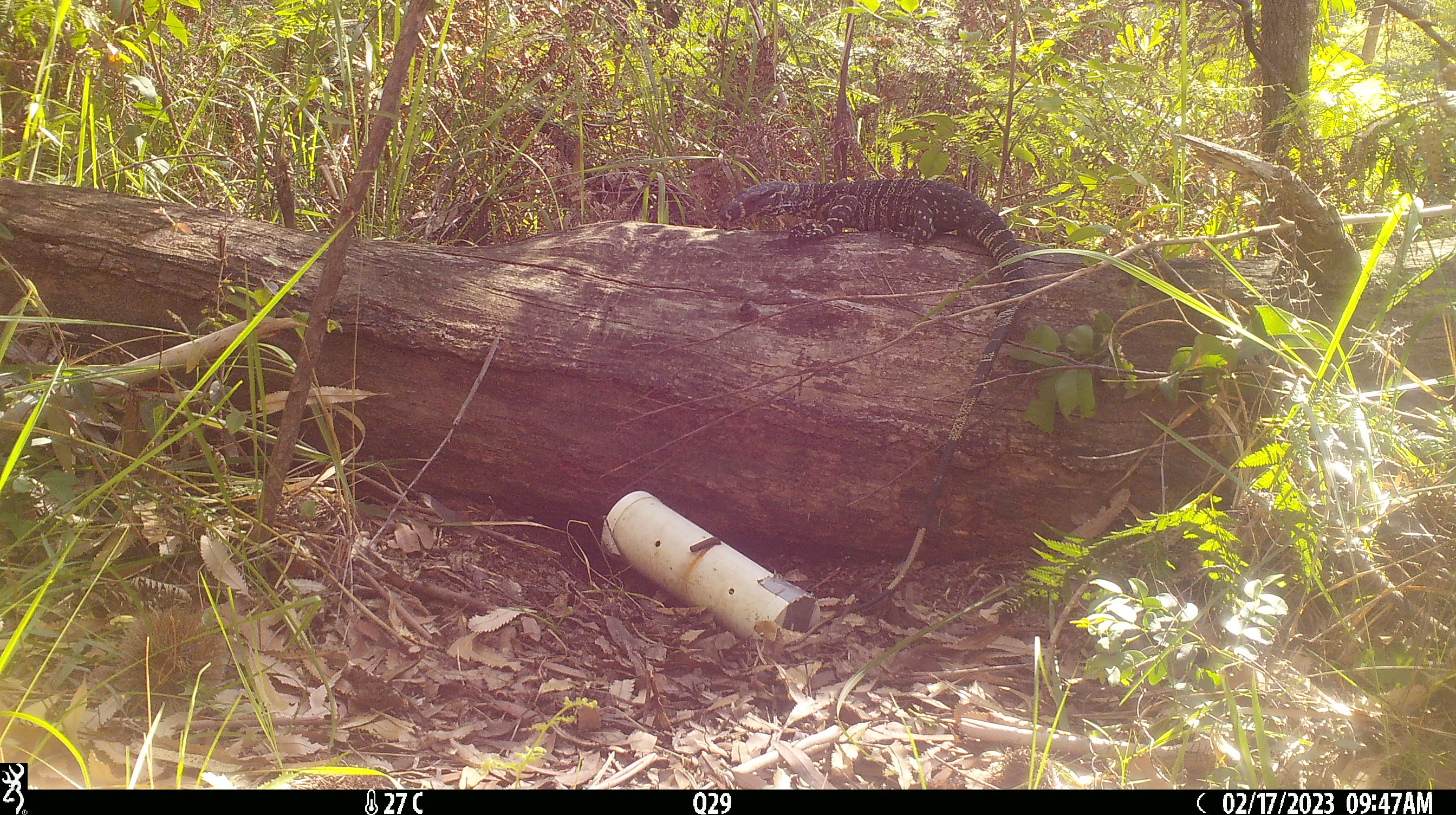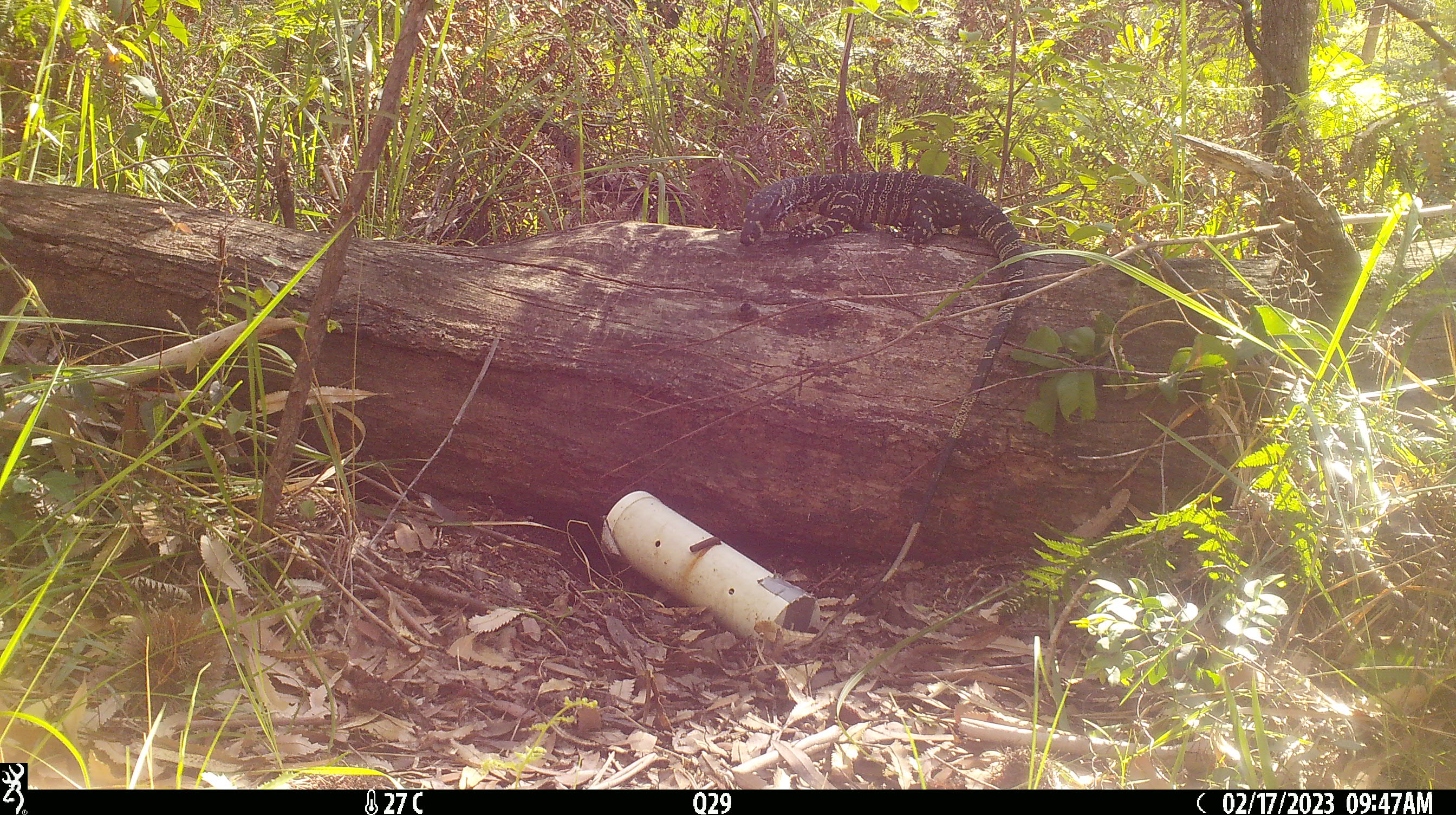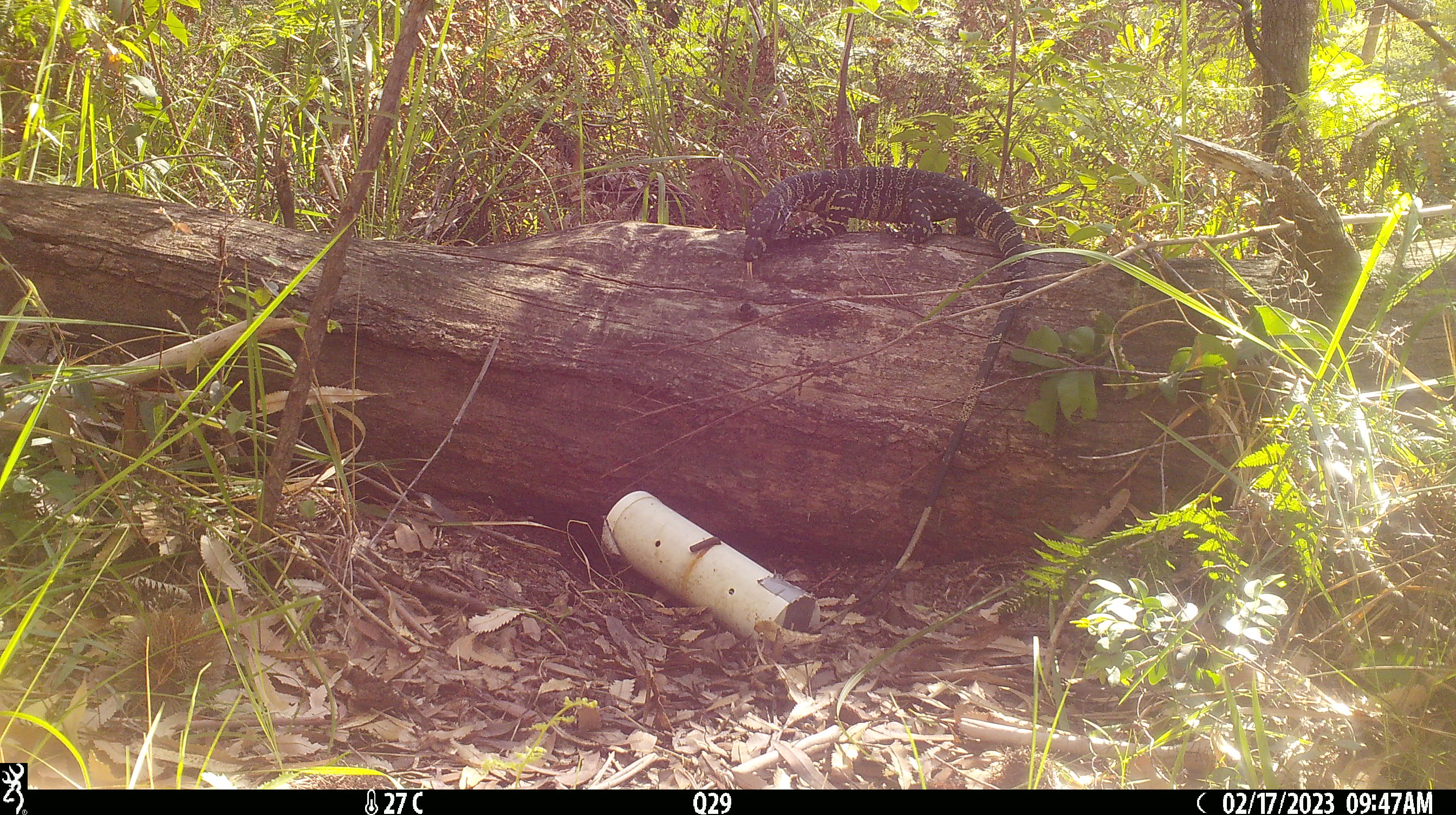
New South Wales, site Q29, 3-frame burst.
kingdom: Animalia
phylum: Chordata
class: Reptilia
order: Squamata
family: Varanidae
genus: Varanus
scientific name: Varanus varius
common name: lace monitor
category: goanna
Goanna (lace monitor) (Varanus varius).